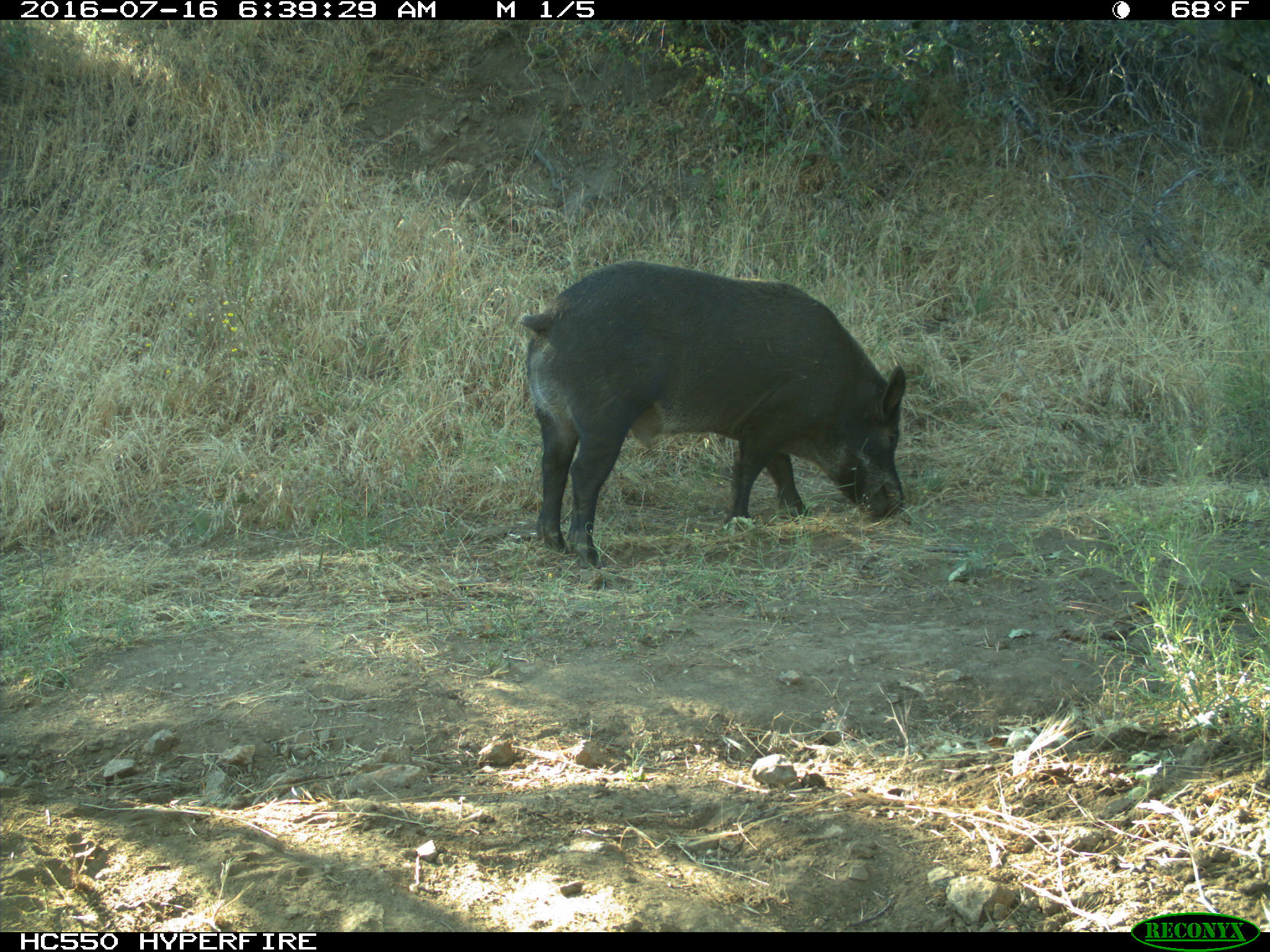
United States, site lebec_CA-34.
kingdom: Animalia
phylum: Chordata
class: Mammalia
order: Artiodactyla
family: Suidae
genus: Sus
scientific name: Sus scrofa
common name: wild boar